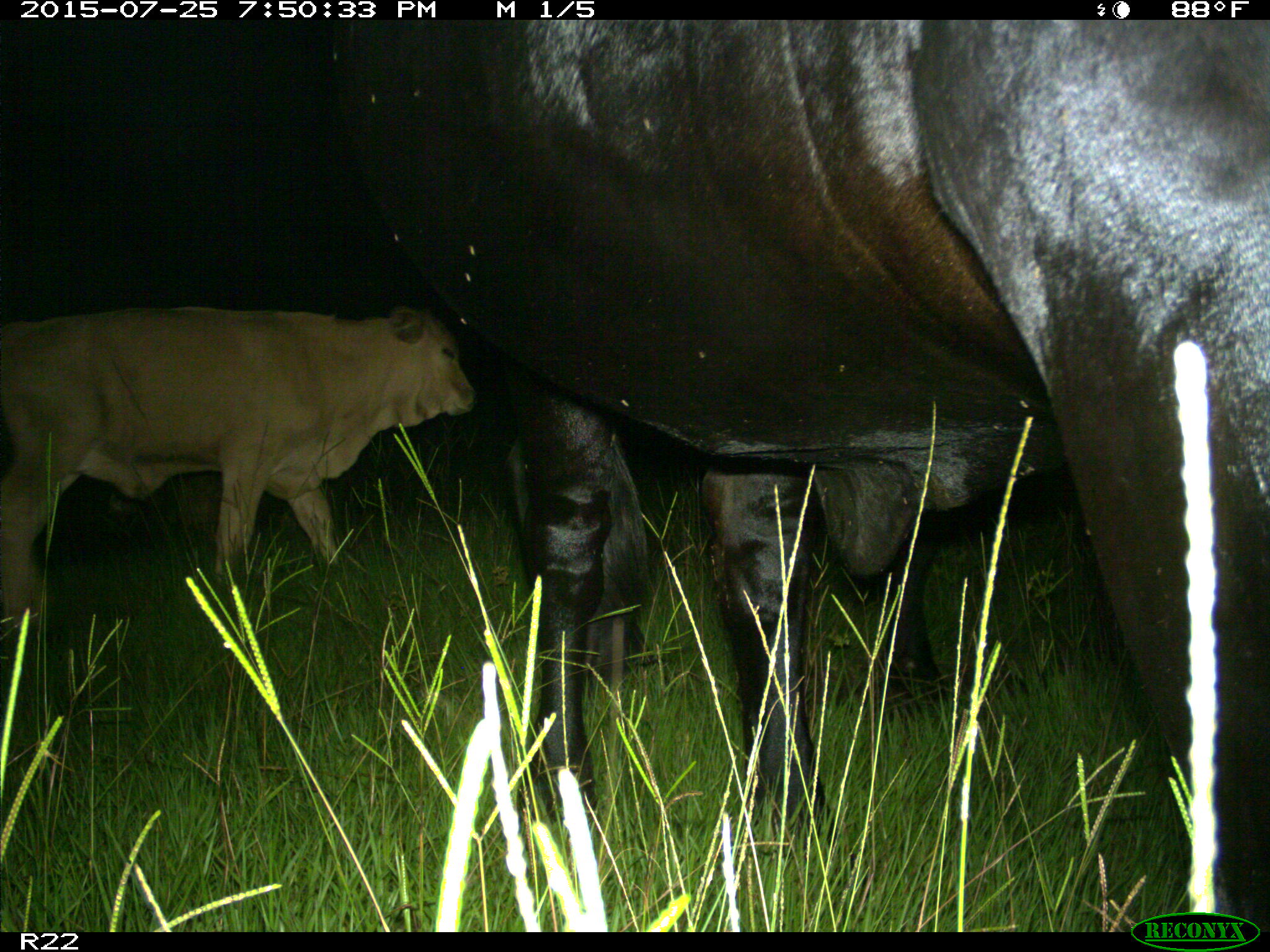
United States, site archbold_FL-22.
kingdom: Animalia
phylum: Chordata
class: Mammalia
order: Artiodactyla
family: Bovidae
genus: Bos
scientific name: Bos taurus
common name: domestic cow